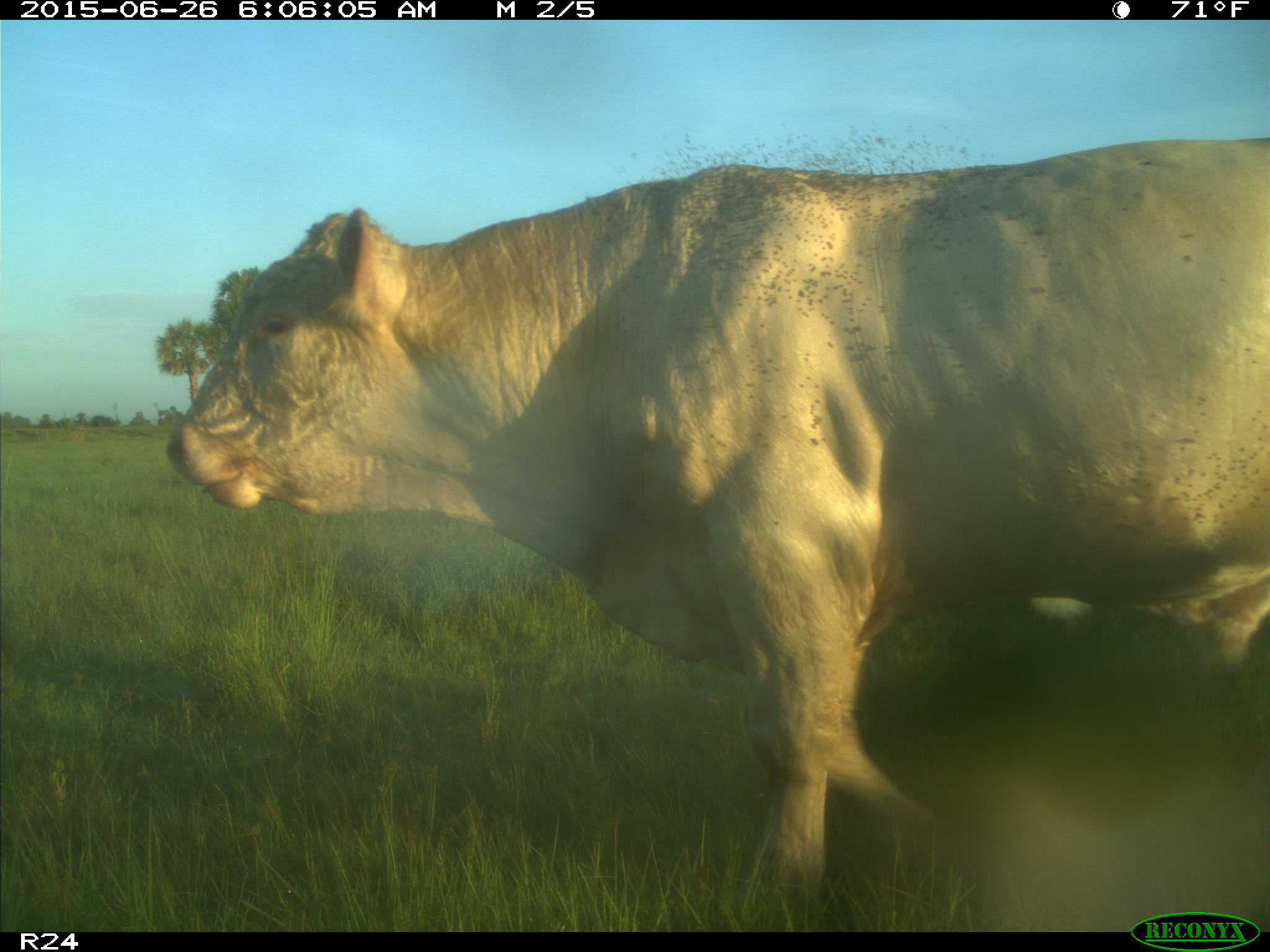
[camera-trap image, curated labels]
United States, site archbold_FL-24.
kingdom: Animalia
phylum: Chordata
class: Mammalia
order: Artiodactyla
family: Bovidae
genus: Bos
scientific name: Bos taurus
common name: domestic cow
Bos taurus (domestic cow).